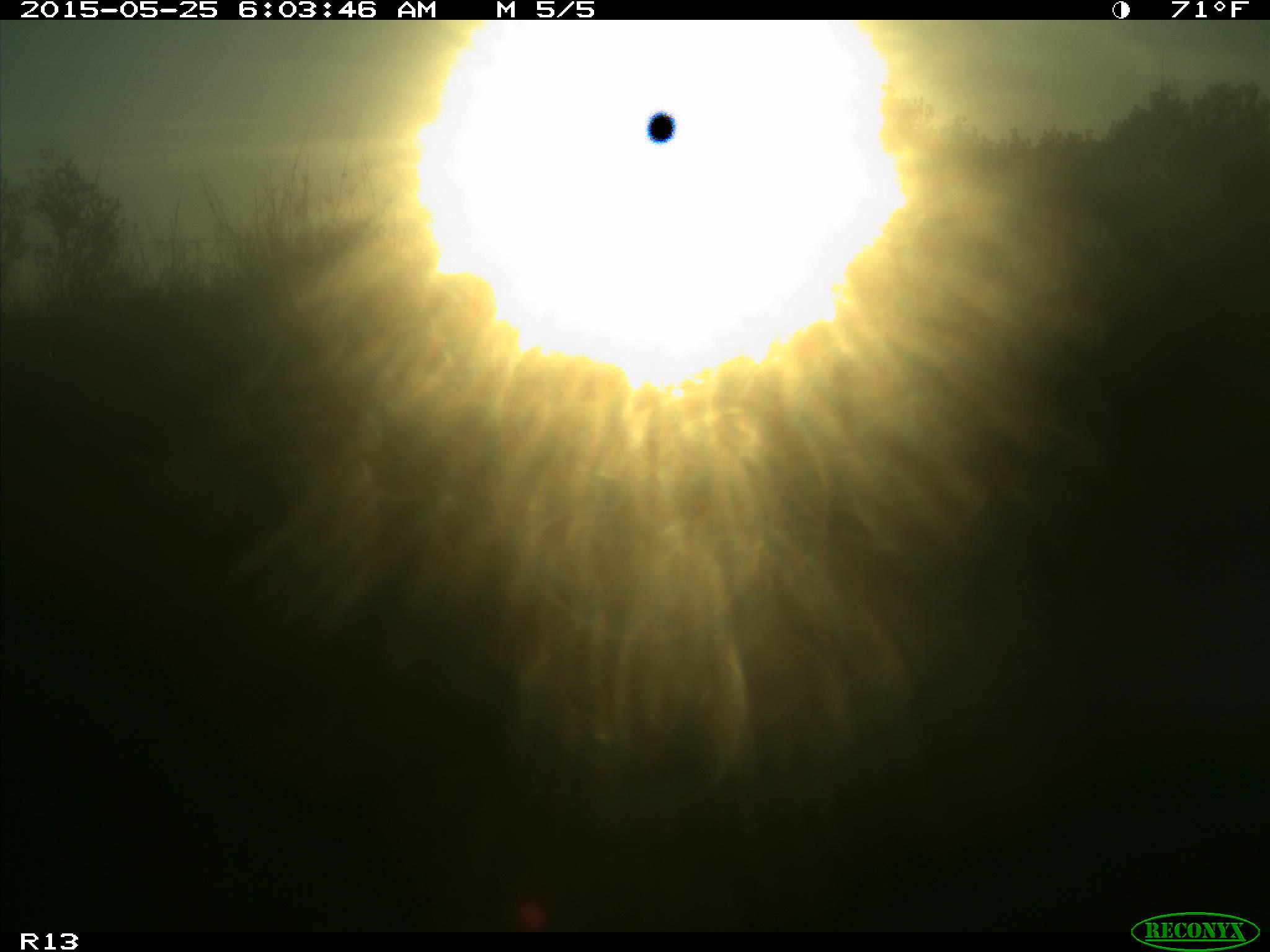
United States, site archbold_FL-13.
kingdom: Animalia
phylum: Chordata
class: Mammalia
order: Artiodactyla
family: Bovidae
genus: Bos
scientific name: Bos taurus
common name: domestic cow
Bos taurus (domestic cow).